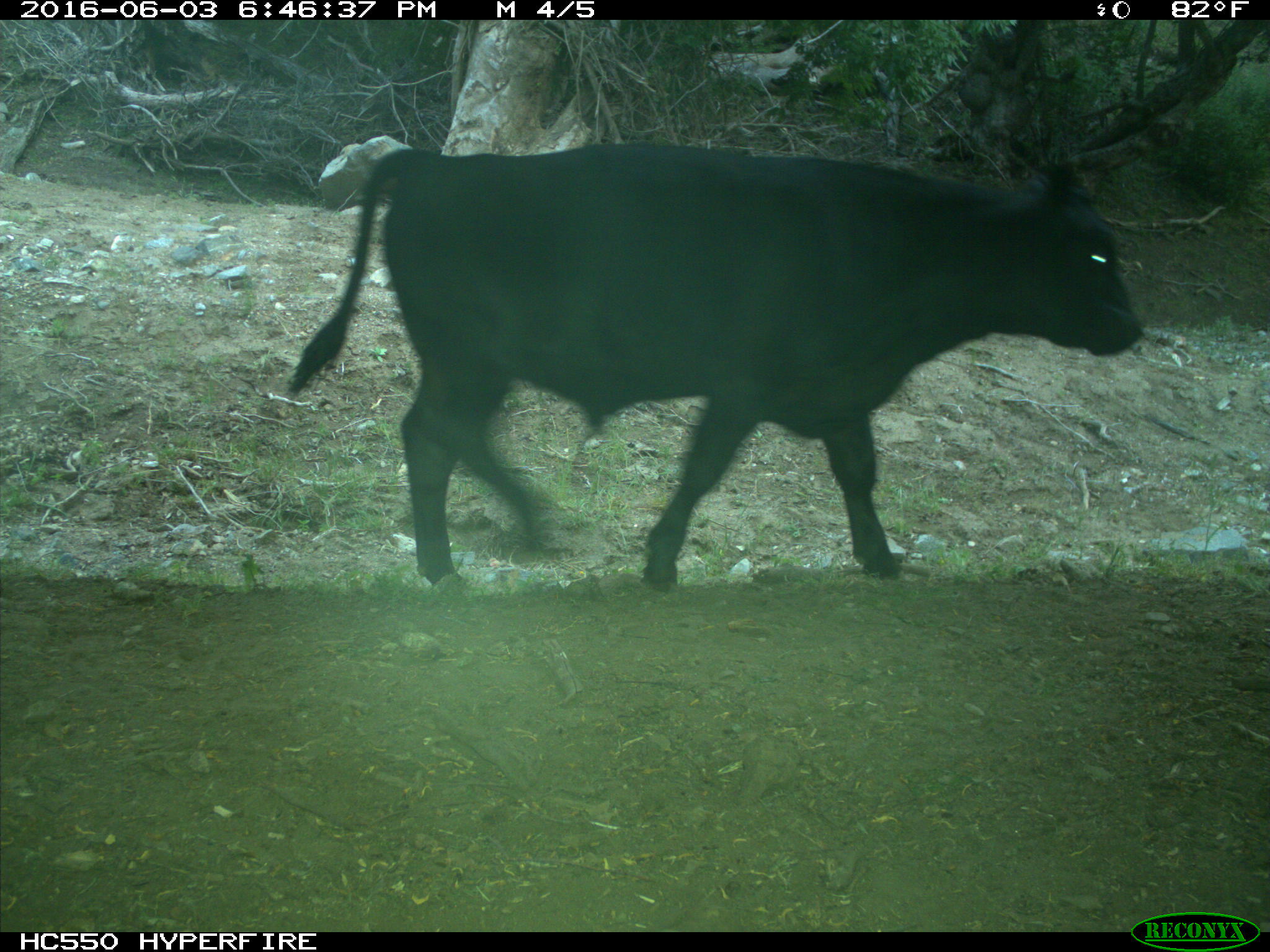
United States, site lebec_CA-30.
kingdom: Animalia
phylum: Chordata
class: Mammalia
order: Artiodactyla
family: Bovidae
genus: Bos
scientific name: Bos taurus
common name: domestic cow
Bos taurus (domestic cow).